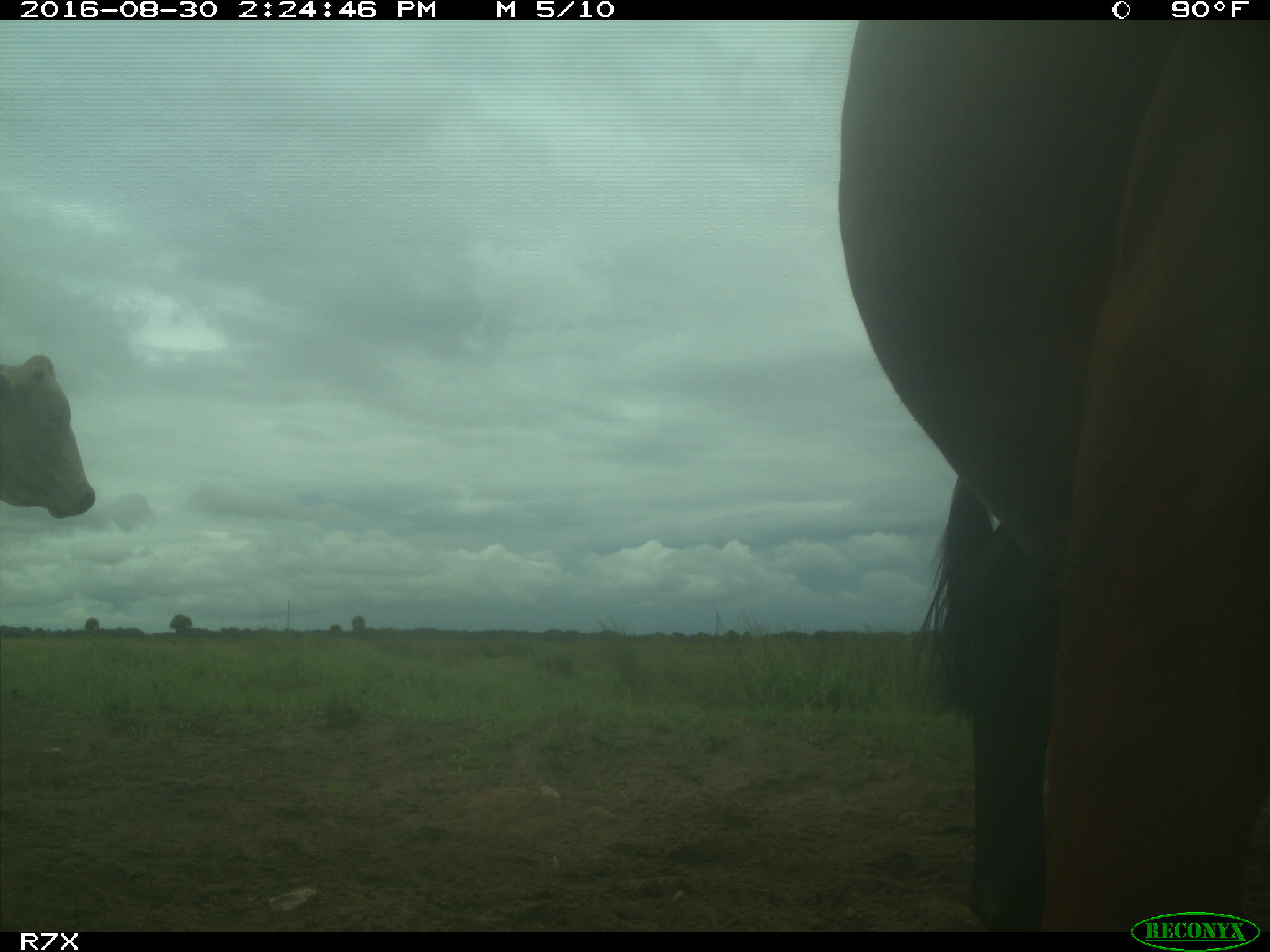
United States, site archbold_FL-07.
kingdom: Animalia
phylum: Chordata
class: Mammalia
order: Artiodactyla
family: Bovidae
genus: Bos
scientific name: Bos taurus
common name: domestic cow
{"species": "Bos taurus (domestic cow)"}